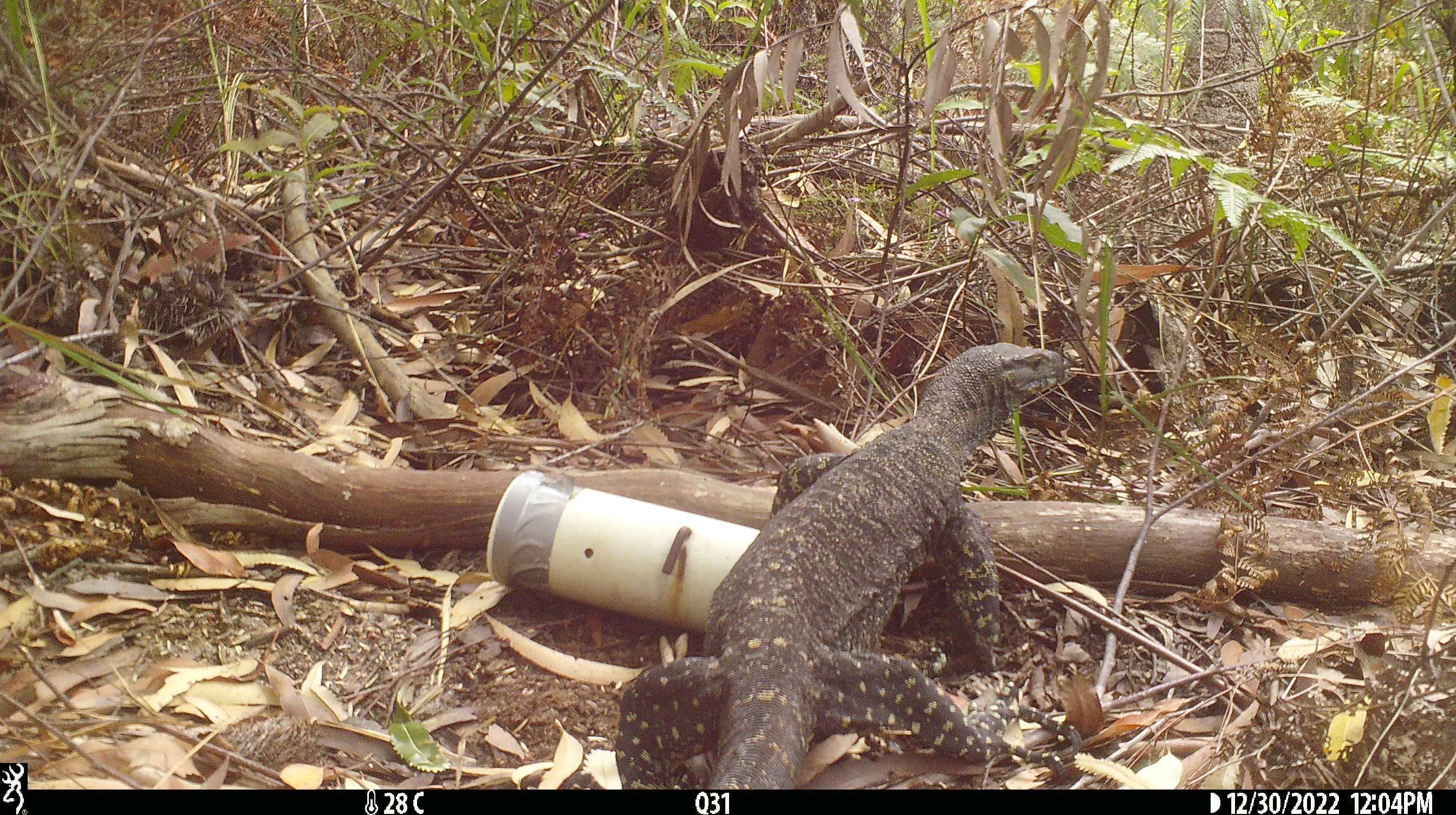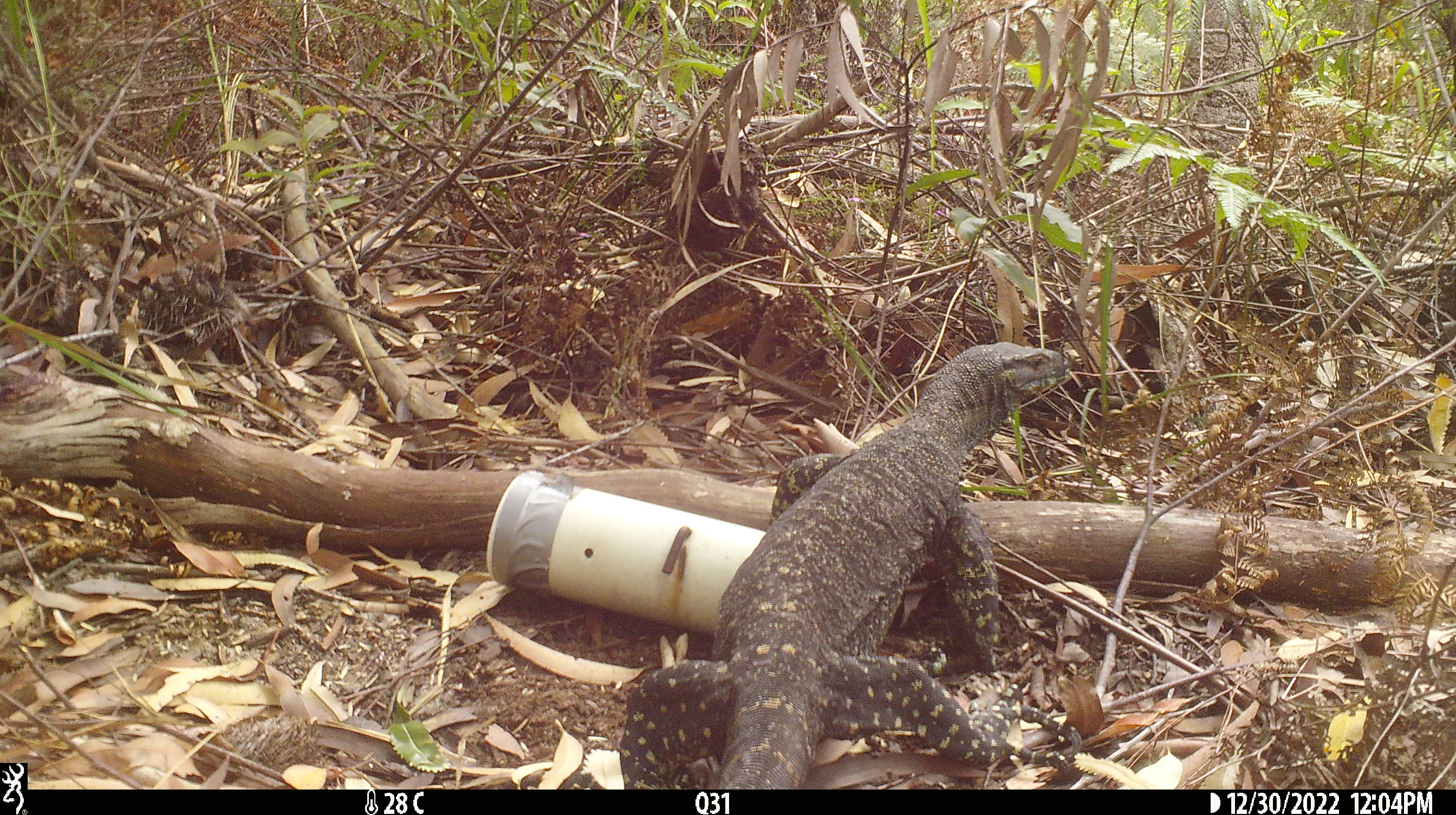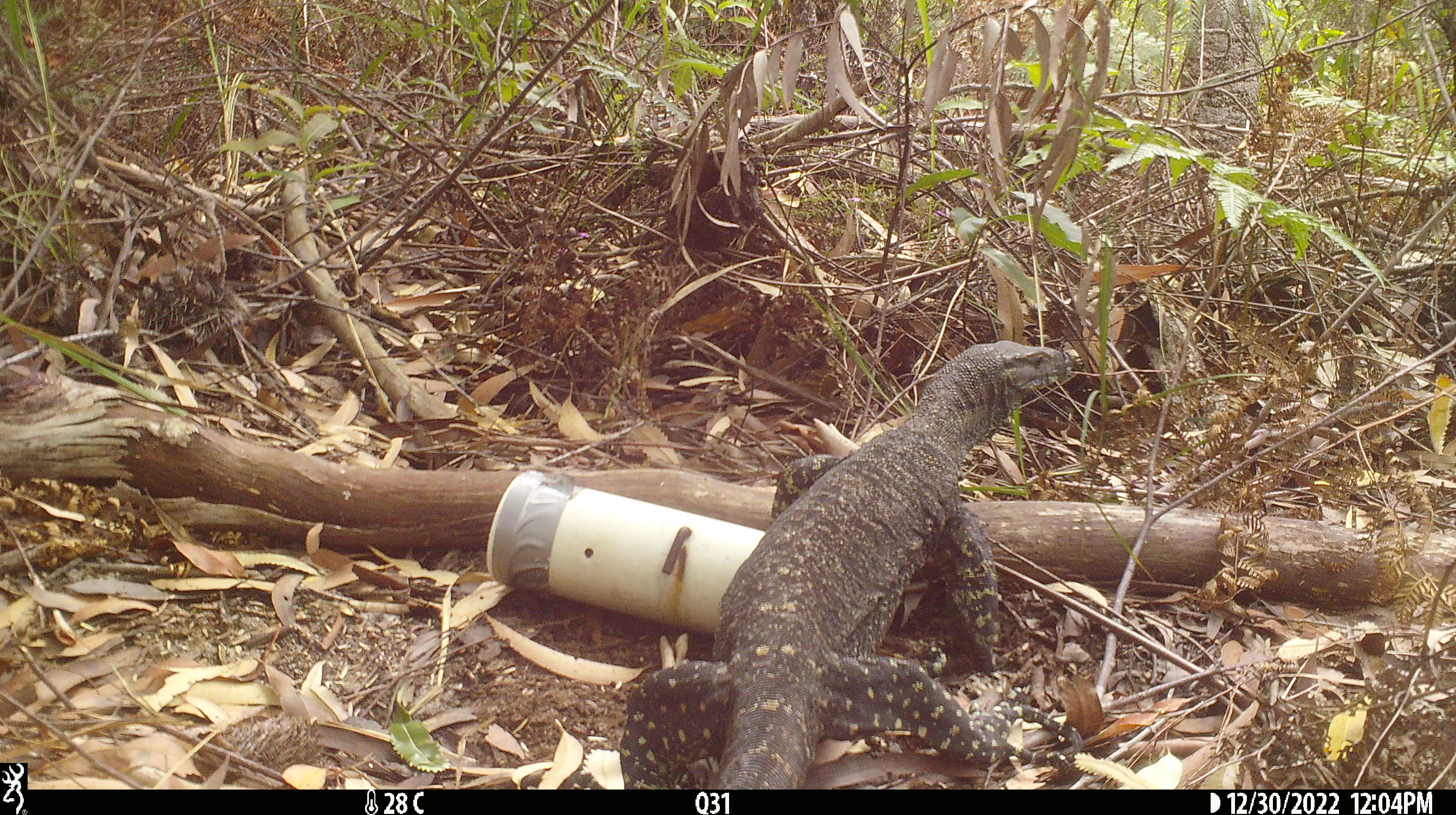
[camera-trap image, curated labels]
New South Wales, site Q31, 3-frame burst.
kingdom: Animalia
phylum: Chordata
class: Reptilia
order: Squamata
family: Varanidae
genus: Varanus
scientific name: Varanus varius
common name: lace monitor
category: goanna